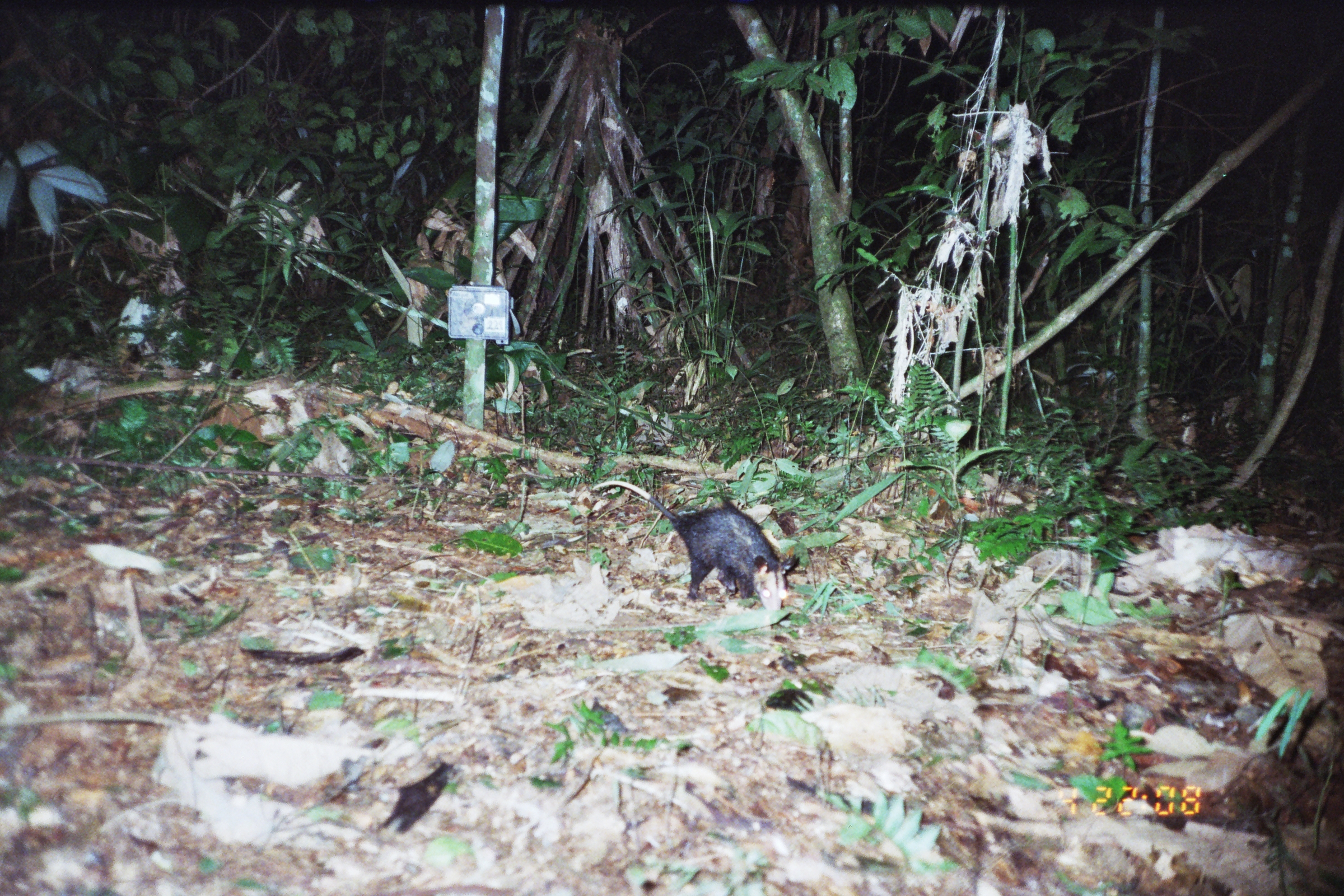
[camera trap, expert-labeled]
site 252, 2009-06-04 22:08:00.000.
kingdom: Animalia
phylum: Chordata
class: Mammalia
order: Didelphimorphia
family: Didelphidae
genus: Didelphis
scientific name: Didelphis marsupialis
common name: southern opossum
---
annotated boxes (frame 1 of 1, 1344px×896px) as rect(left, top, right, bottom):
didelphis marsupialis: rect(592, 477, 801, 616)